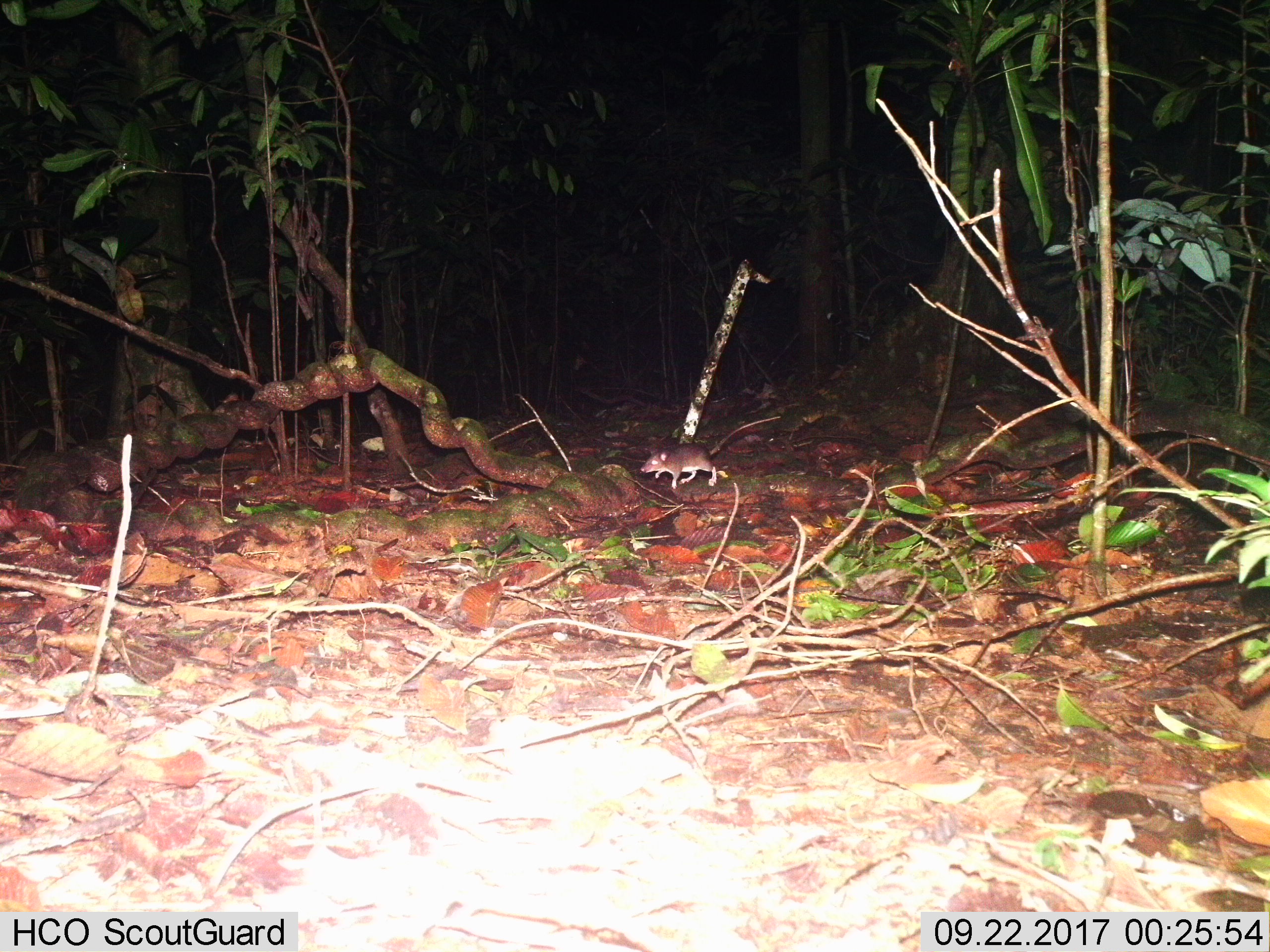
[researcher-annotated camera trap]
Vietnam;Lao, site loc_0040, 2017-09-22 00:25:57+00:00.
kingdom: Animalia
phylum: Chordata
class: Mammalia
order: Rodentia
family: Muridae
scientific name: Muridae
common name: old-world mice and rats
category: unidentified murid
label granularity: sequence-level